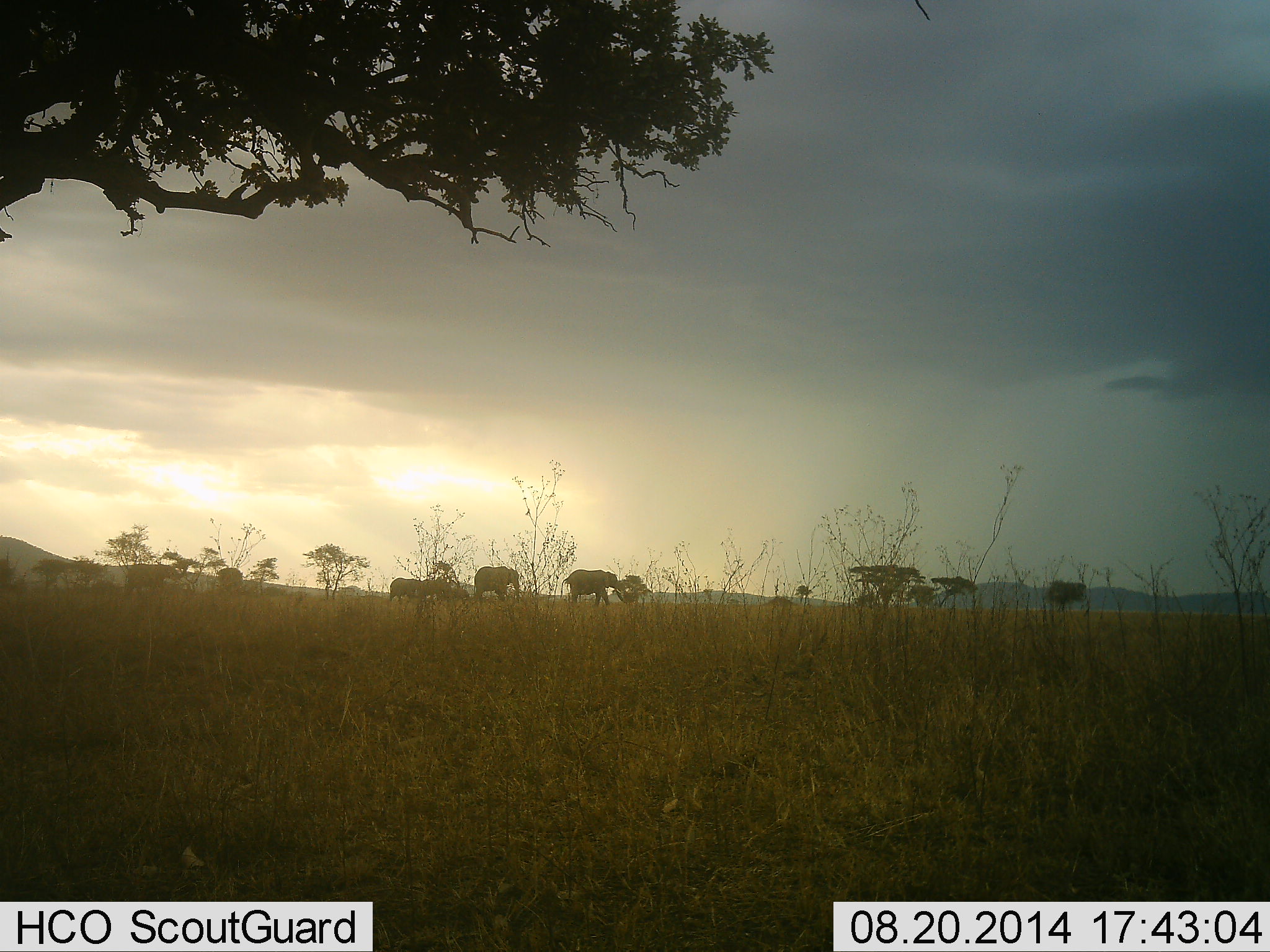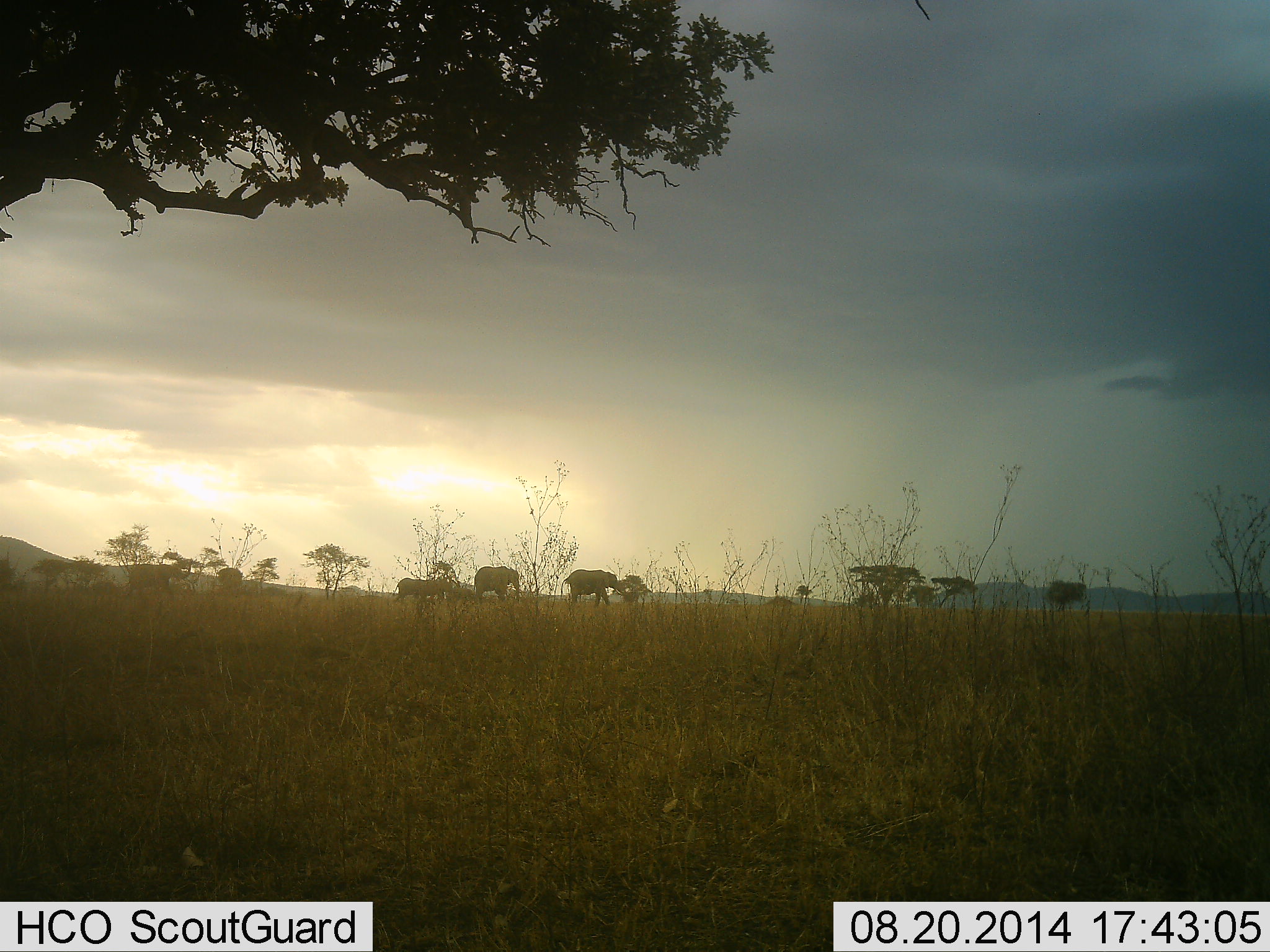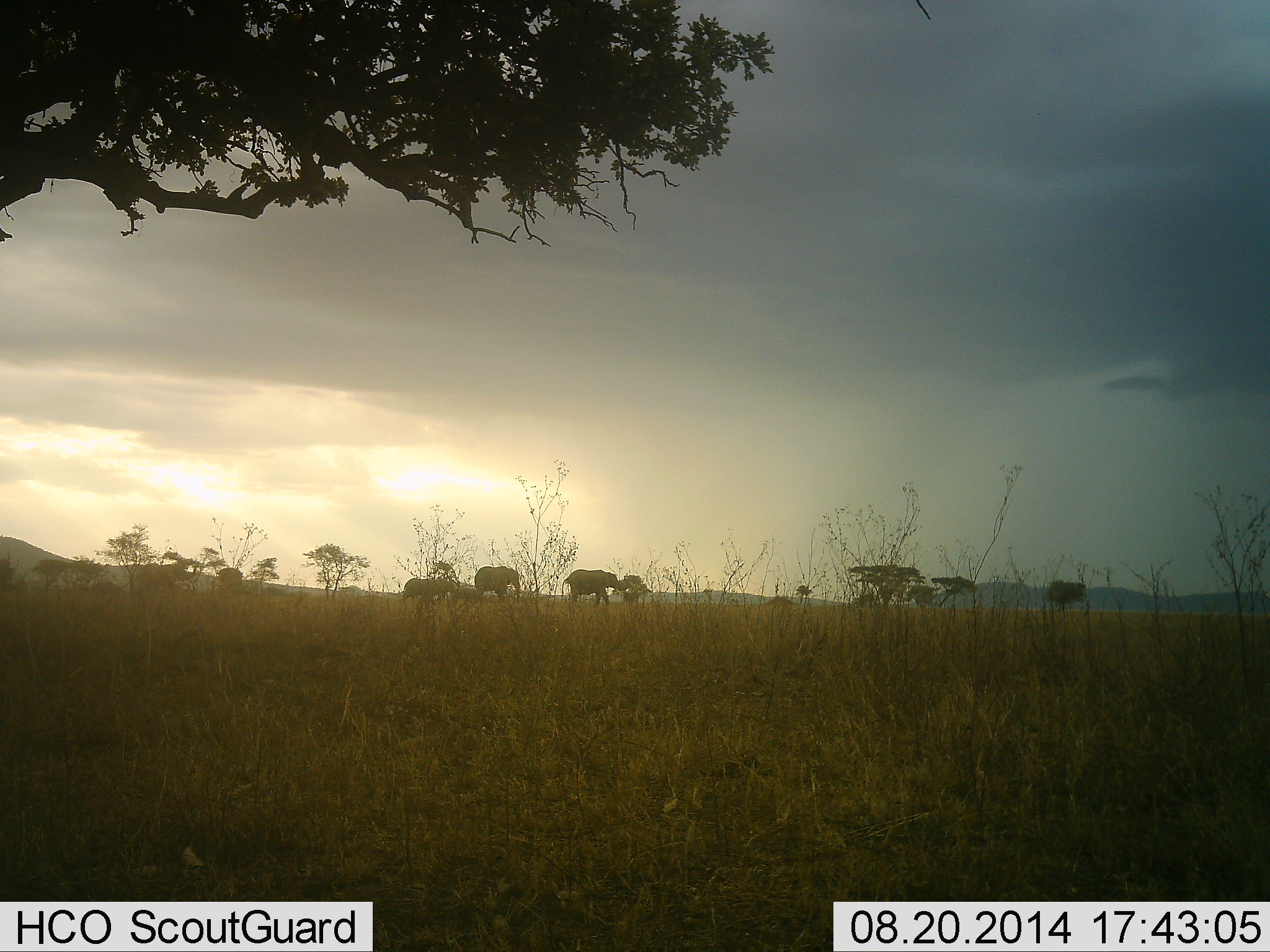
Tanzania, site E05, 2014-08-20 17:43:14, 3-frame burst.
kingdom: Animalia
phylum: Chordata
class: Mammalia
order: Proboscidea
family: Elephantidae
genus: Loxodonta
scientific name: Loxodonta africana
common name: african bush elephant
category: elephant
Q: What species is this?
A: Elephant (african bush elephant) (Loxodonta africana).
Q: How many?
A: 5.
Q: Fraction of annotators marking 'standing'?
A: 67%.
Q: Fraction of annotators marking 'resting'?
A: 8%.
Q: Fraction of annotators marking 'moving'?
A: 83%.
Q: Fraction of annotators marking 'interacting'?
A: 8%.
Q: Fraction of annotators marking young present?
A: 42%.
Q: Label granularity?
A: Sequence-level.